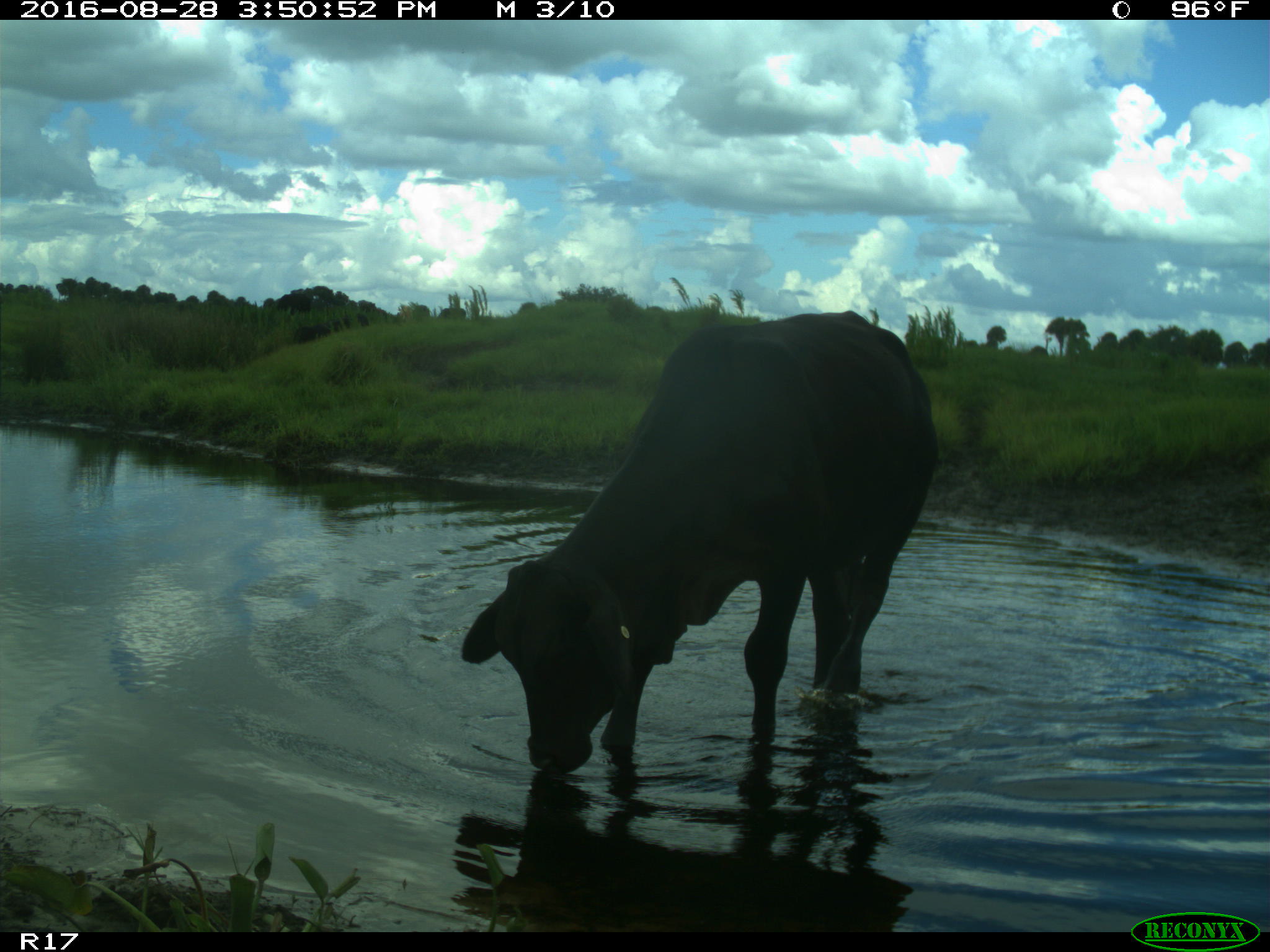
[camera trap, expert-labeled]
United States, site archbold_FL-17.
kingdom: Animalia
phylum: Chordata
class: Mammalia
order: Artiodactyla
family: Bovidae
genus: Bos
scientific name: Bos taurus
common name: domestic cow